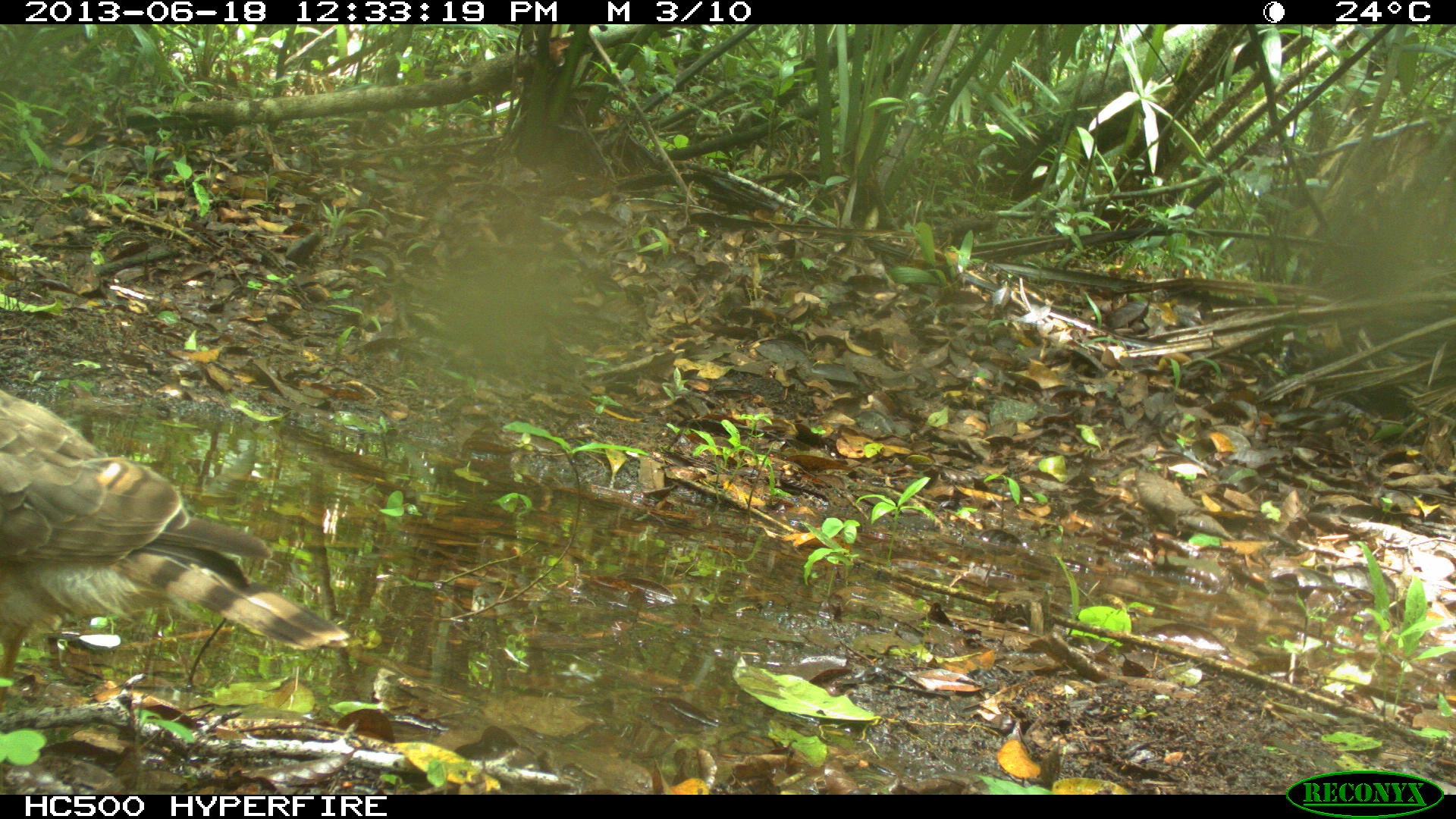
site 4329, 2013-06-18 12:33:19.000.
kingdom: Animalia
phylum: Chordata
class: Aves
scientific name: Aves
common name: birds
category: unknown raptor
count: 1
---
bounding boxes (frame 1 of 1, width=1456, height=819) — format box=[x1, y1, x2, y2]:
unknown raptor: box=[0, 382, 350, 713]